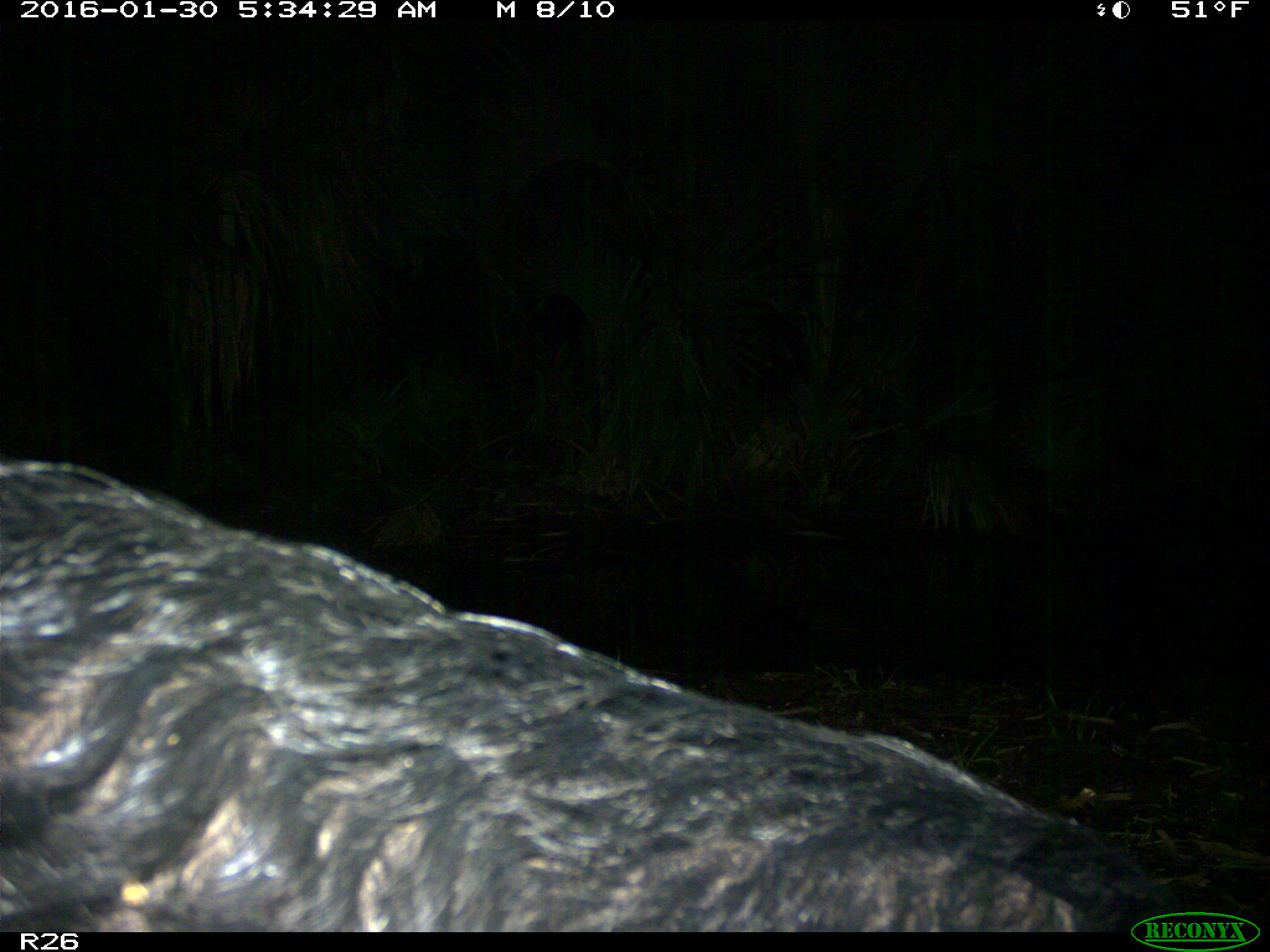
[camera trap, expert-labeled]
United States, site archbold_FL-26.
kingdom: Animalia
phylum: Chordata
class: Mammalia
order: Artiodactyla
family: Suidae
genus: Sus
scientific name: Sus scrofa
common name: wild boar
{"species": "Sus scrofa (wild boar)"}